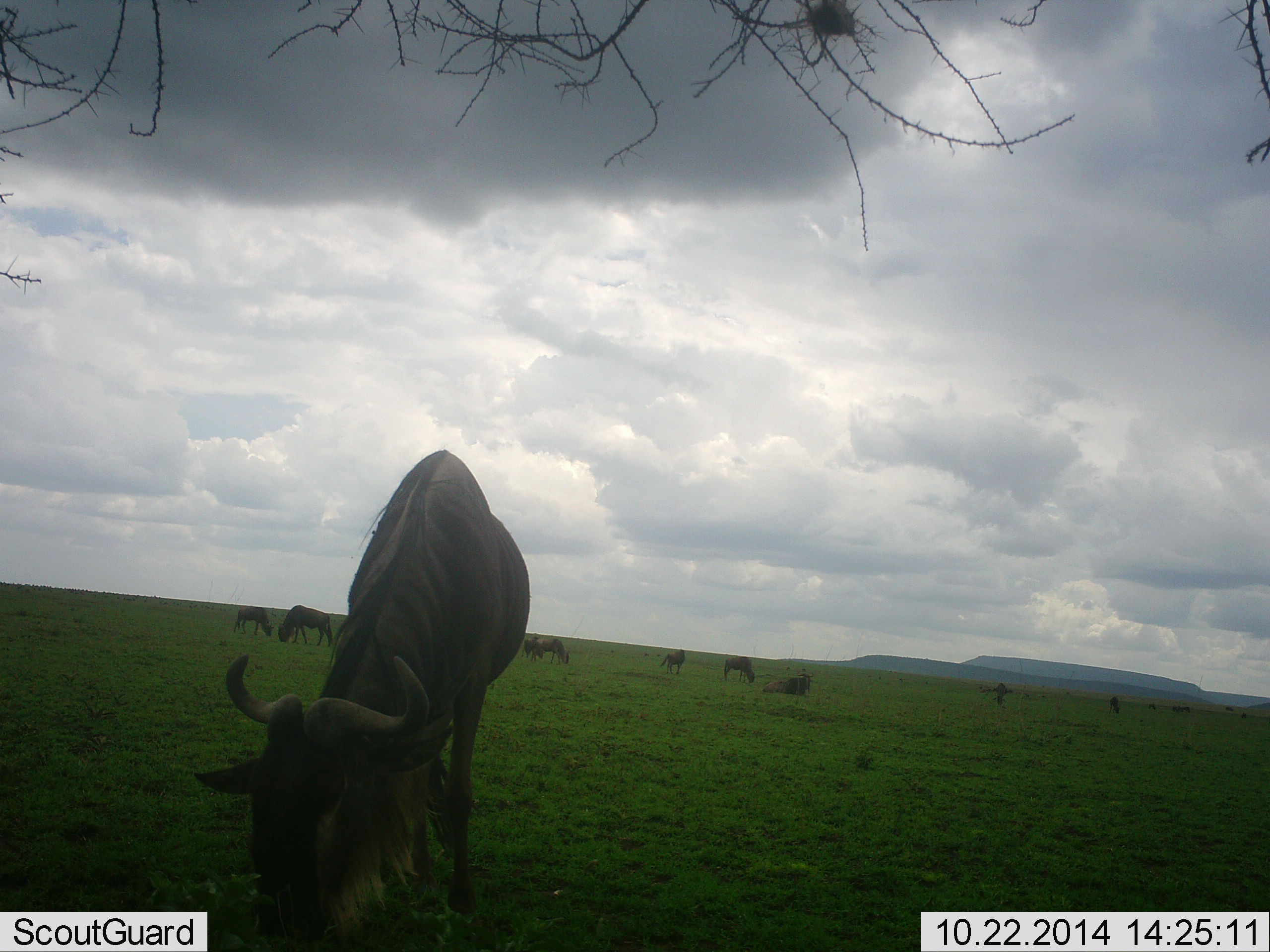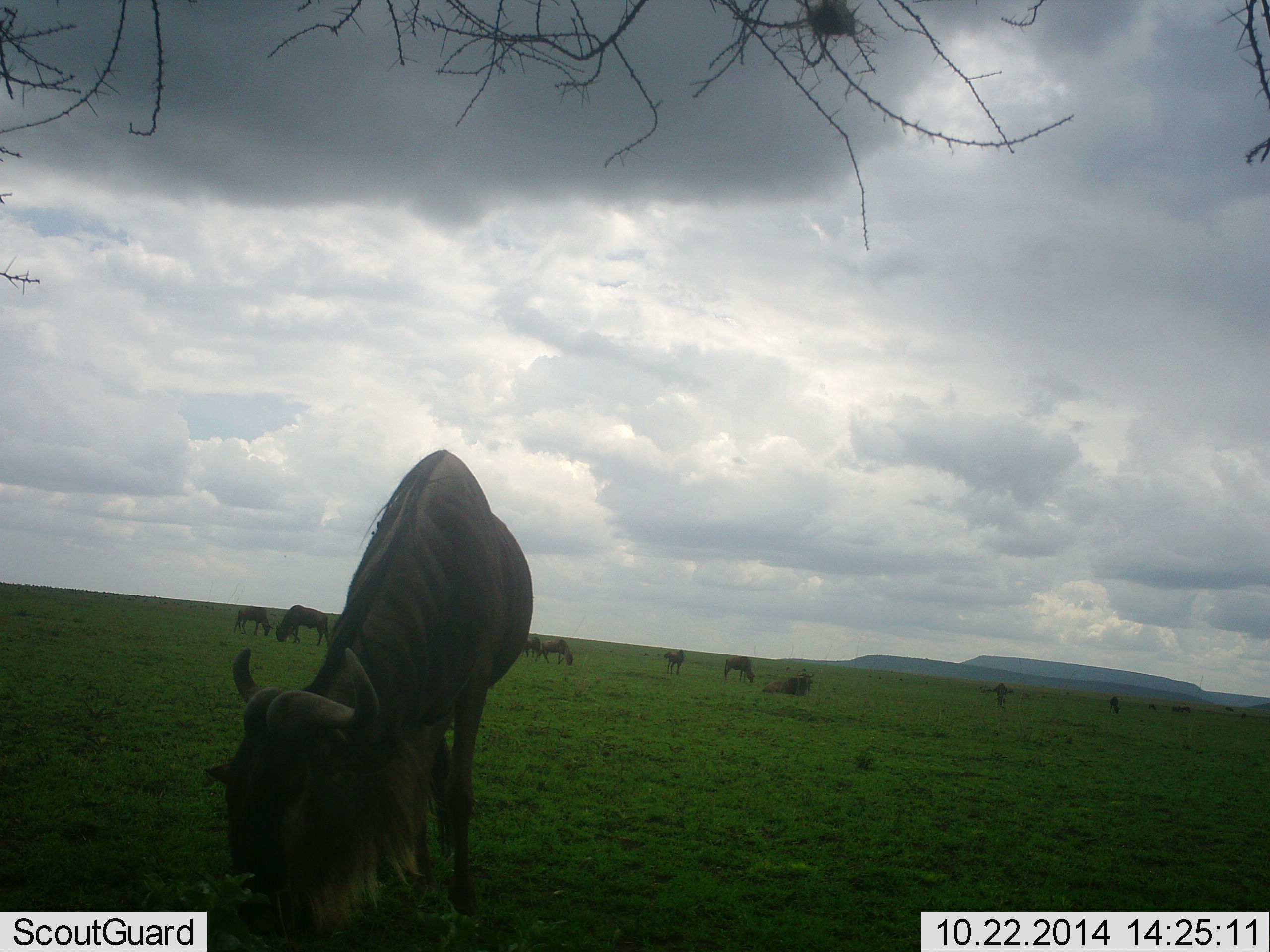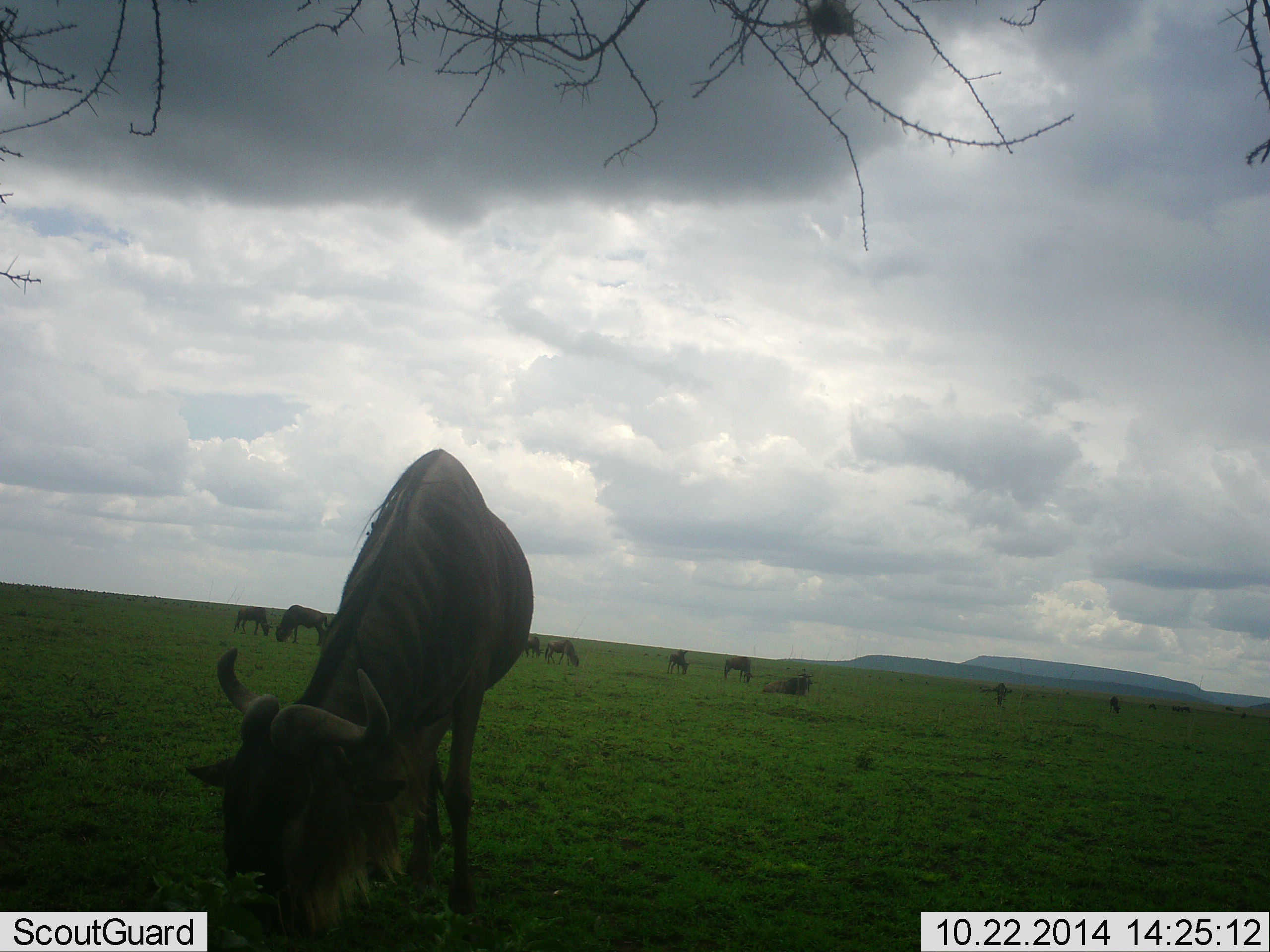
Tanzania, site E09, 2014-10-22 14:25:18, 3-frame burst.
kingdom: Animalia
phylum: Chordata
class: Mammalia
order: Artiodactyla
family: Bovidae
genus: Connochaetes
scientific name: Connochaetes taurinus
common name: blue wildebeest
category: wildebeest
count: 11-50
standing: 70%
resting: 70%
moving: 30%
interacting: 10%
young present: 10%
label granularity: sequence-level